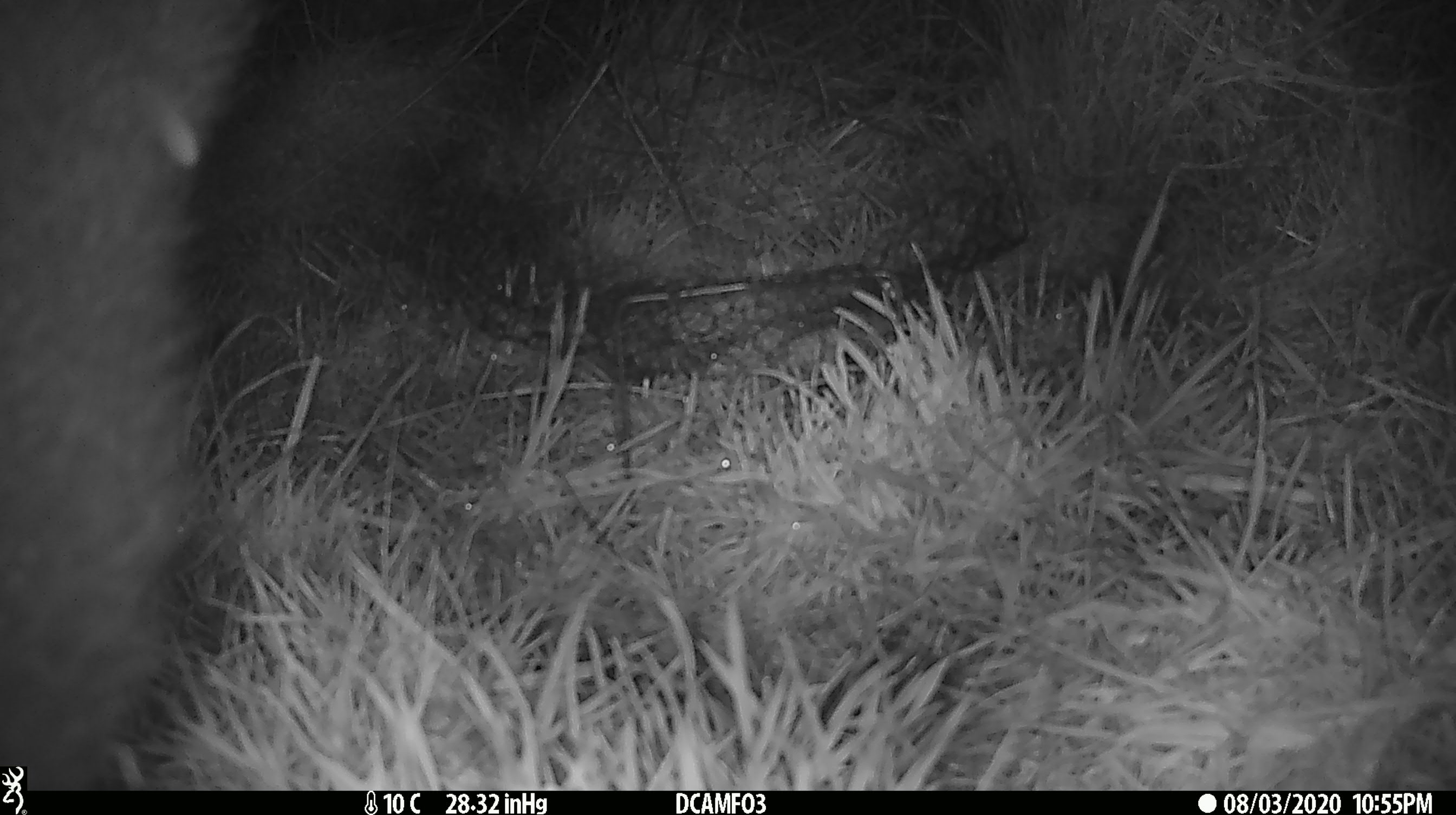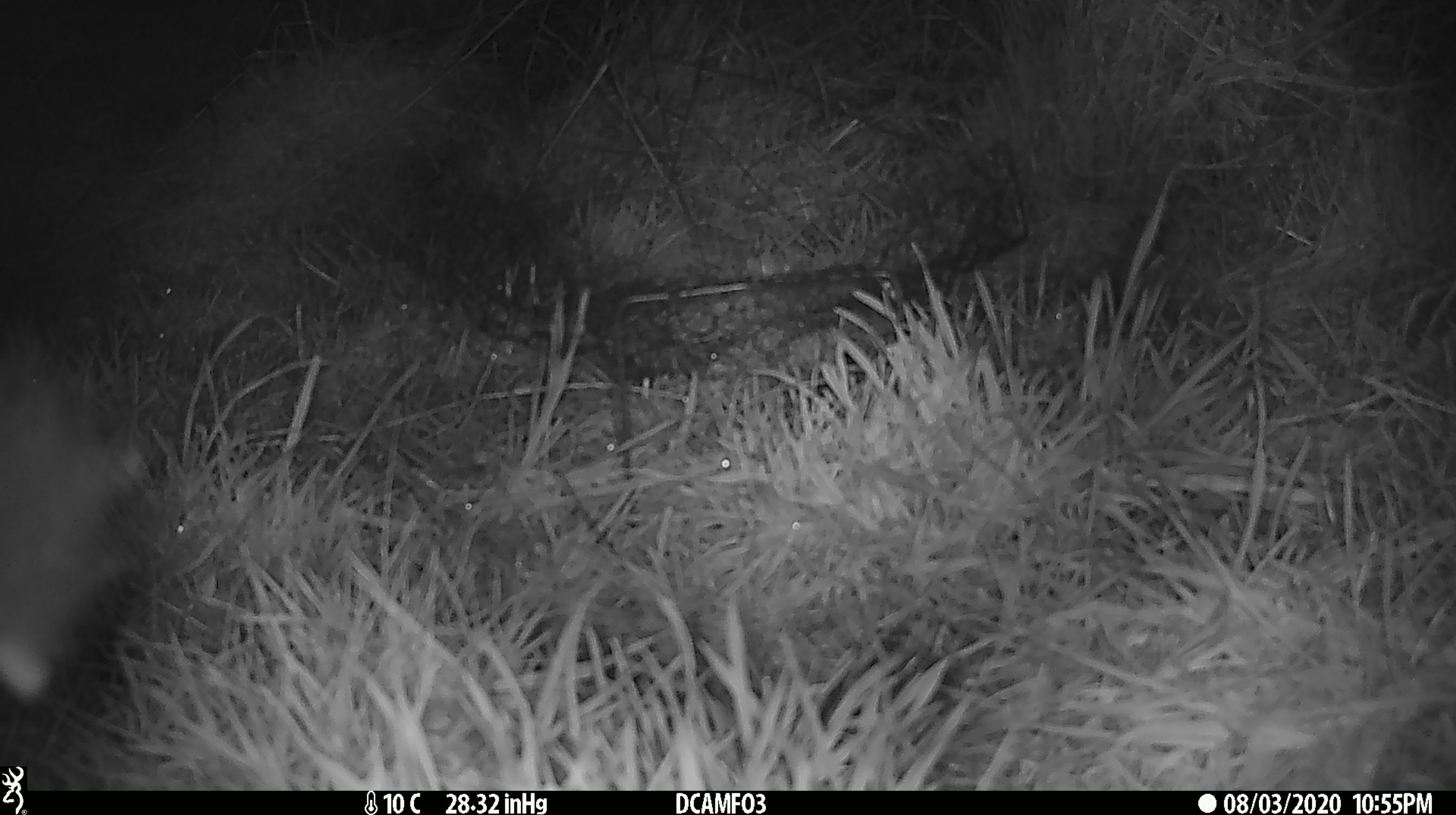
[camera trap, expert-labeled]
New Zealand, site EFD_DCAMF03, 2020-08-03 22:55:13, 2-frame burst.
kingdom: Animalia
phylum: Chordata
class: Mammalia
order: Diprotodontia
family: Phalangeridae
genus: Trichosurus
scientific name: Trichosurus vulpecula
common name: common brushtail possum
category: possum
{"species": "possum (common brushtail possum) (Trichosurus vulpecula)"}